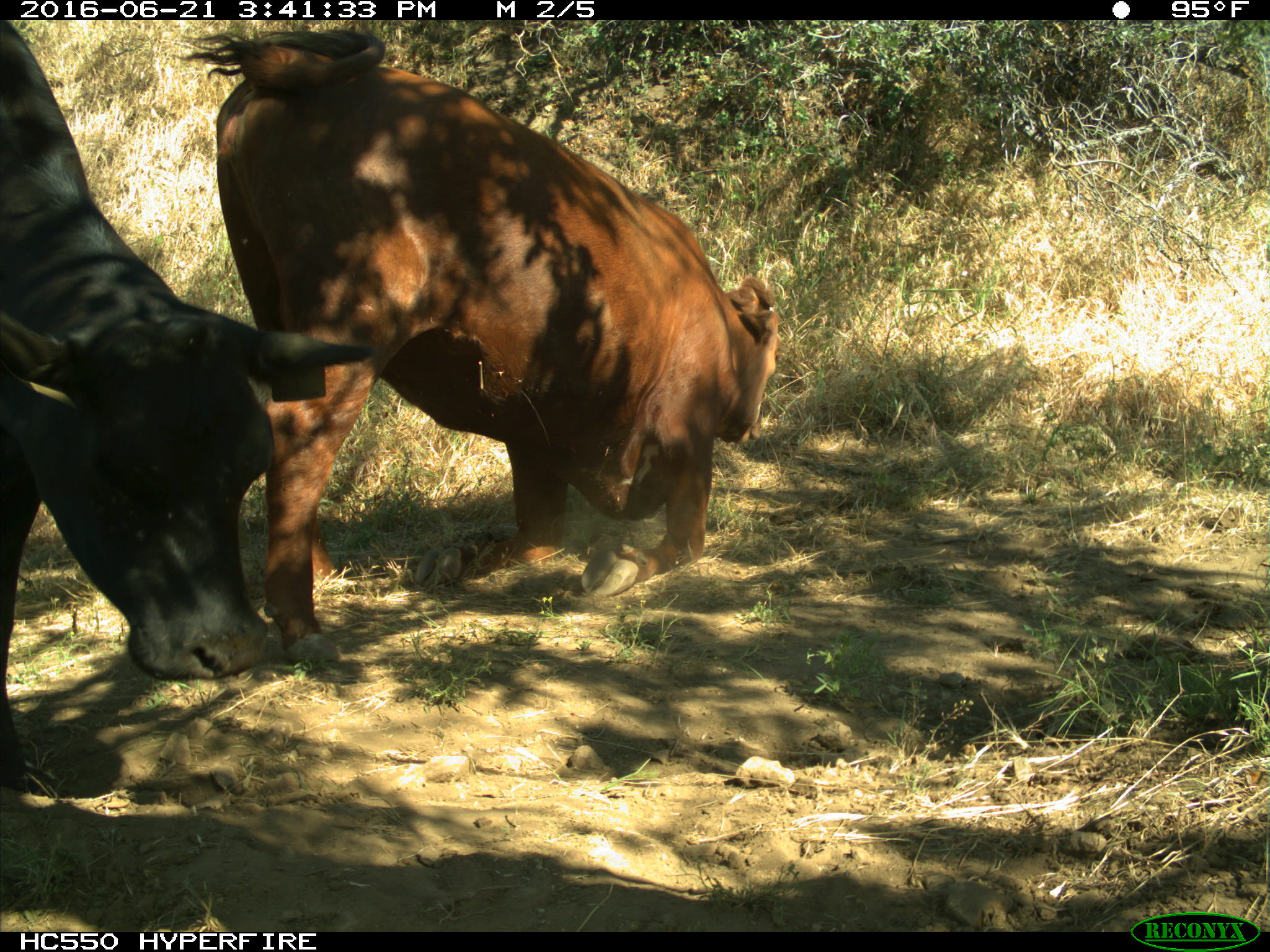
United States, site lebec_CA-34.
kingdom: Animalia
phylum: Chordata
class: Mammalia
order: Artiodactyla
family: Bovidae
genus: Bos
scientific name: Bos taurus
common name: domestic cow